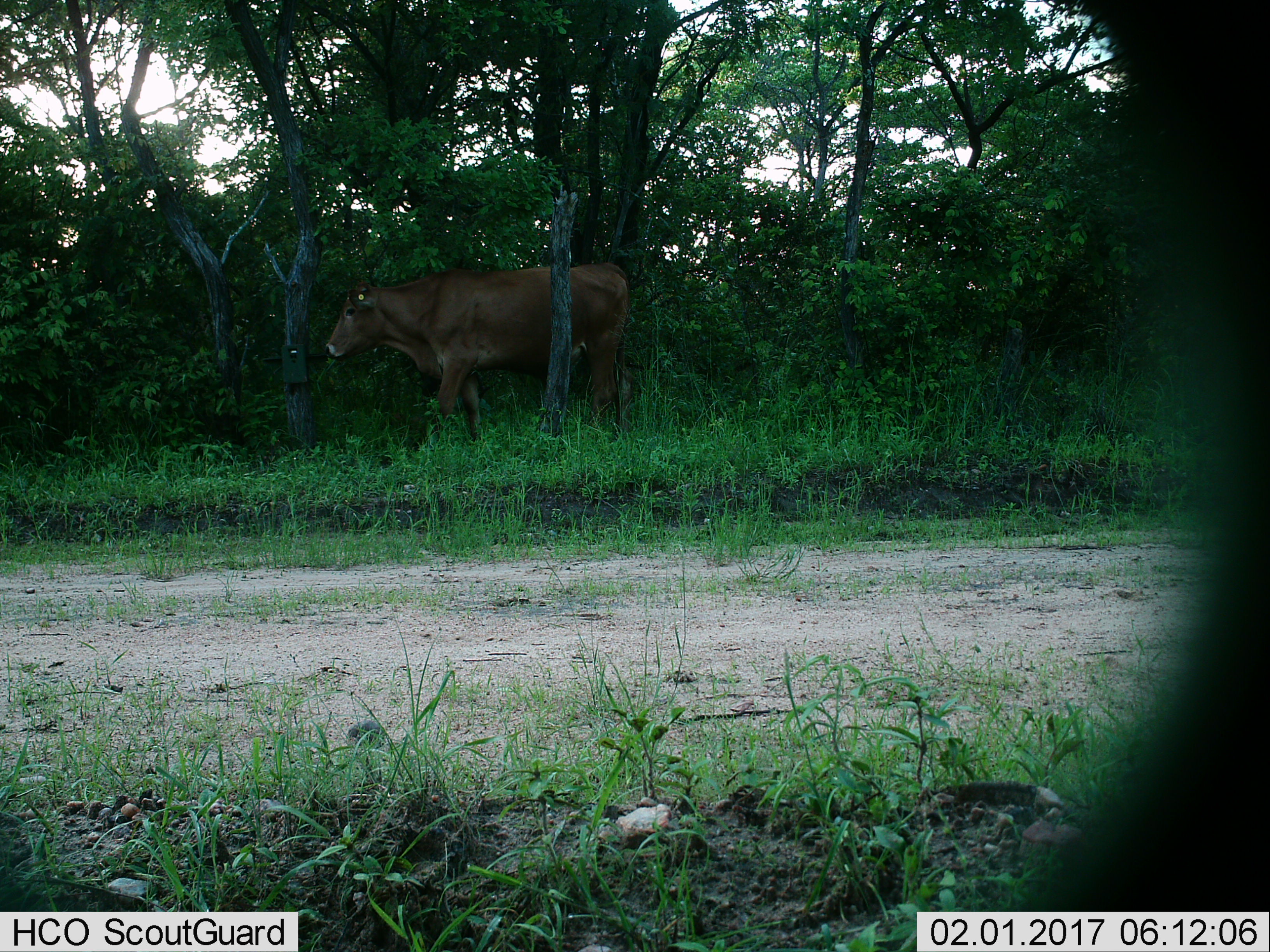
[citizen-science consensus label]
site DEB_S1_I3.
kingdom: Animalia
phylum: Chordata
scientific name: Vertebrata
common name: domestic animal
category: domesticanimal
Domesticanimal (domestic animal) (Vertebrata), count 1. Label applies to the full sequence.